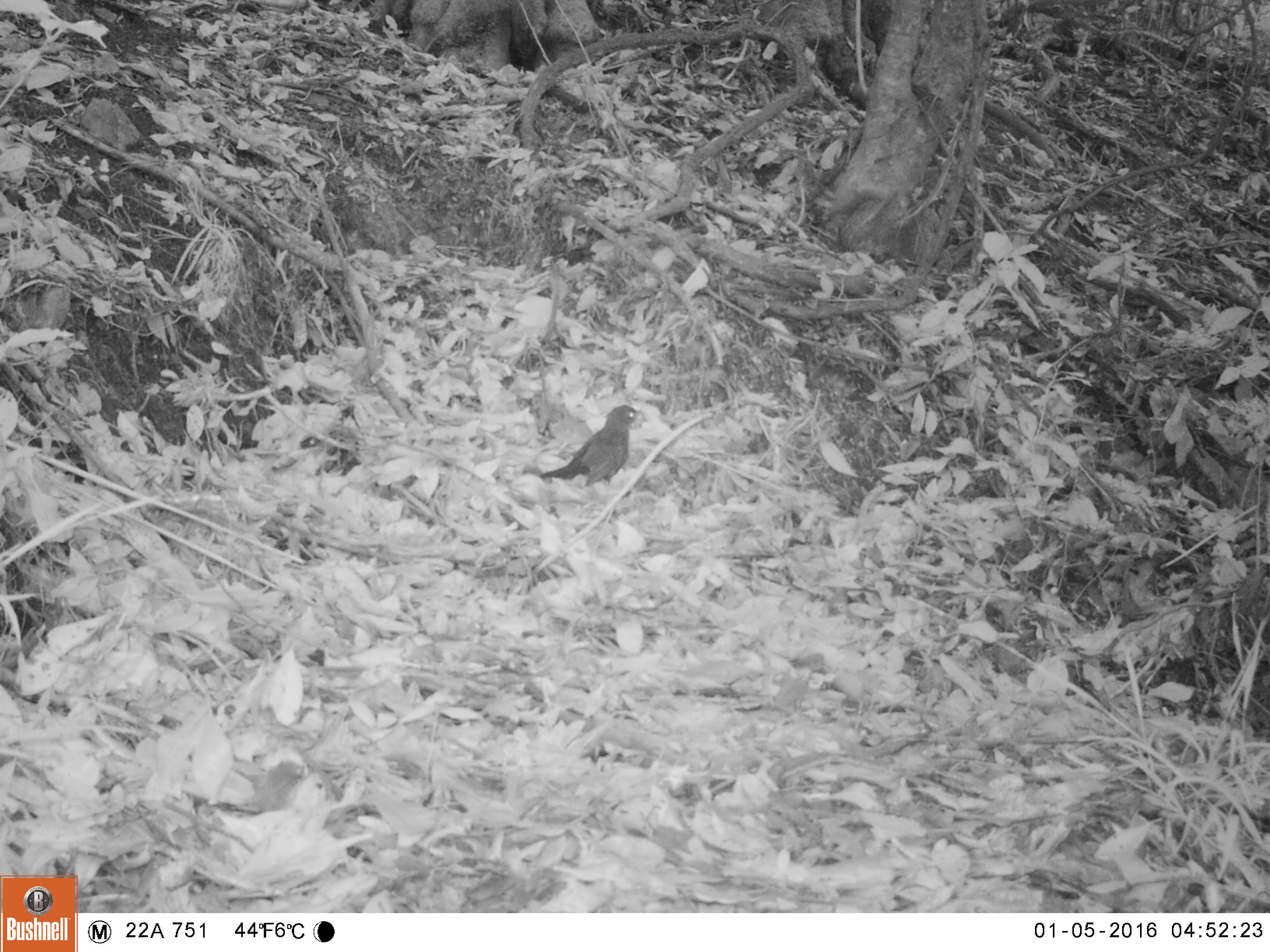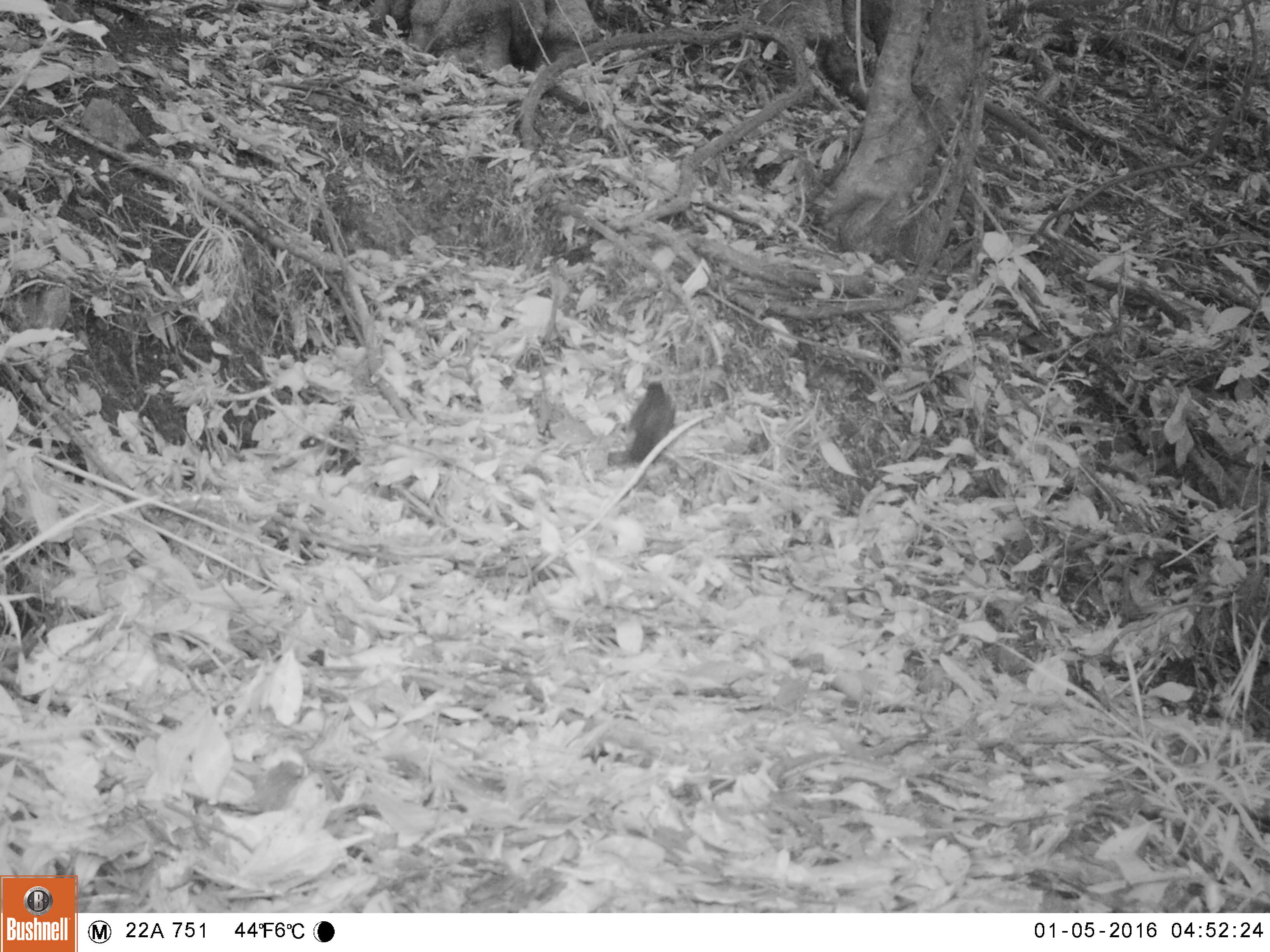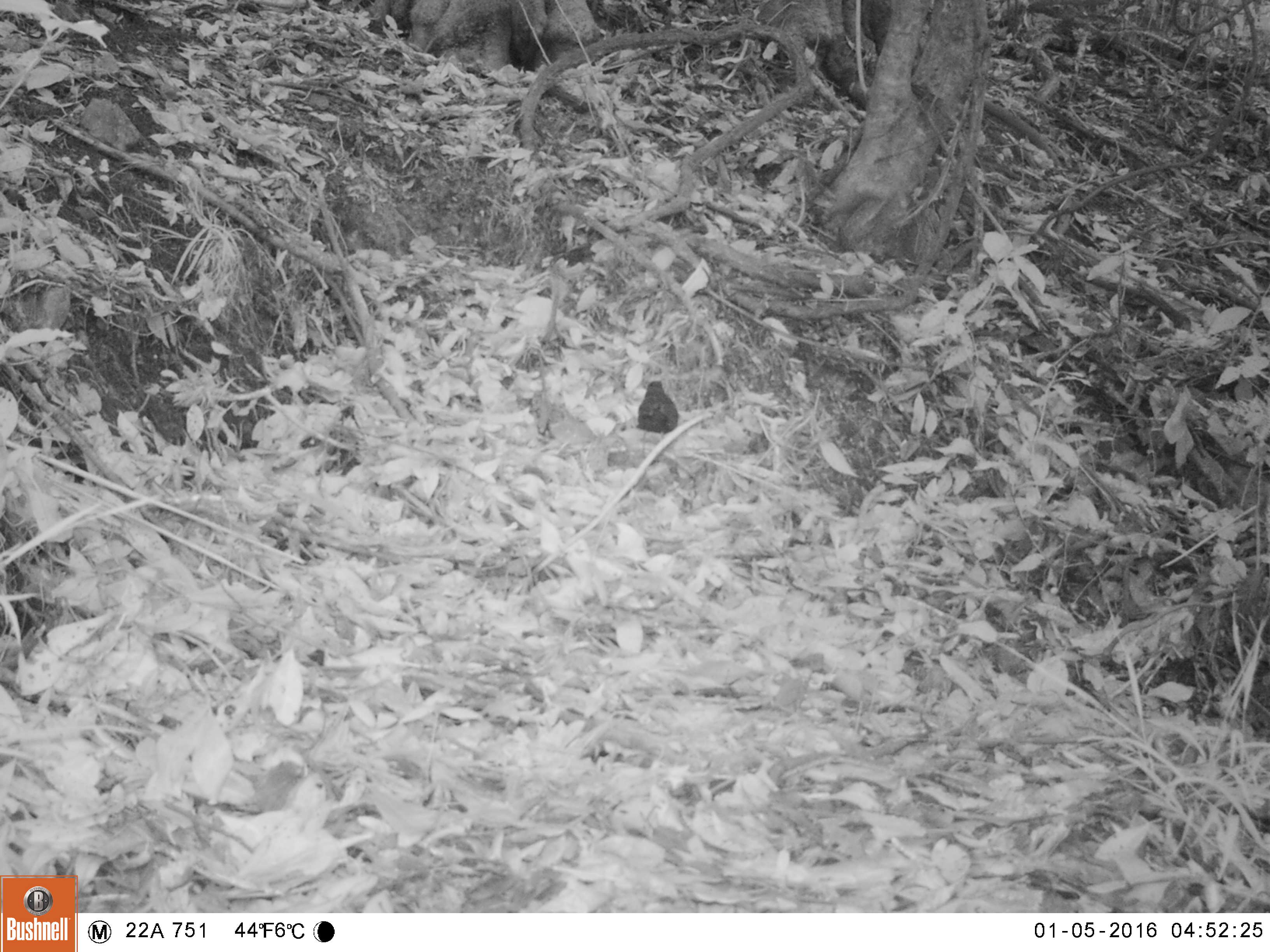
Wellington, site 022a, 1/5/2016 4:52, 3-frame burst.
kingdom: Animalia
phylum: Chordata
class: Aves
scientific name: Aves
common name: bird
Bird (Aves).